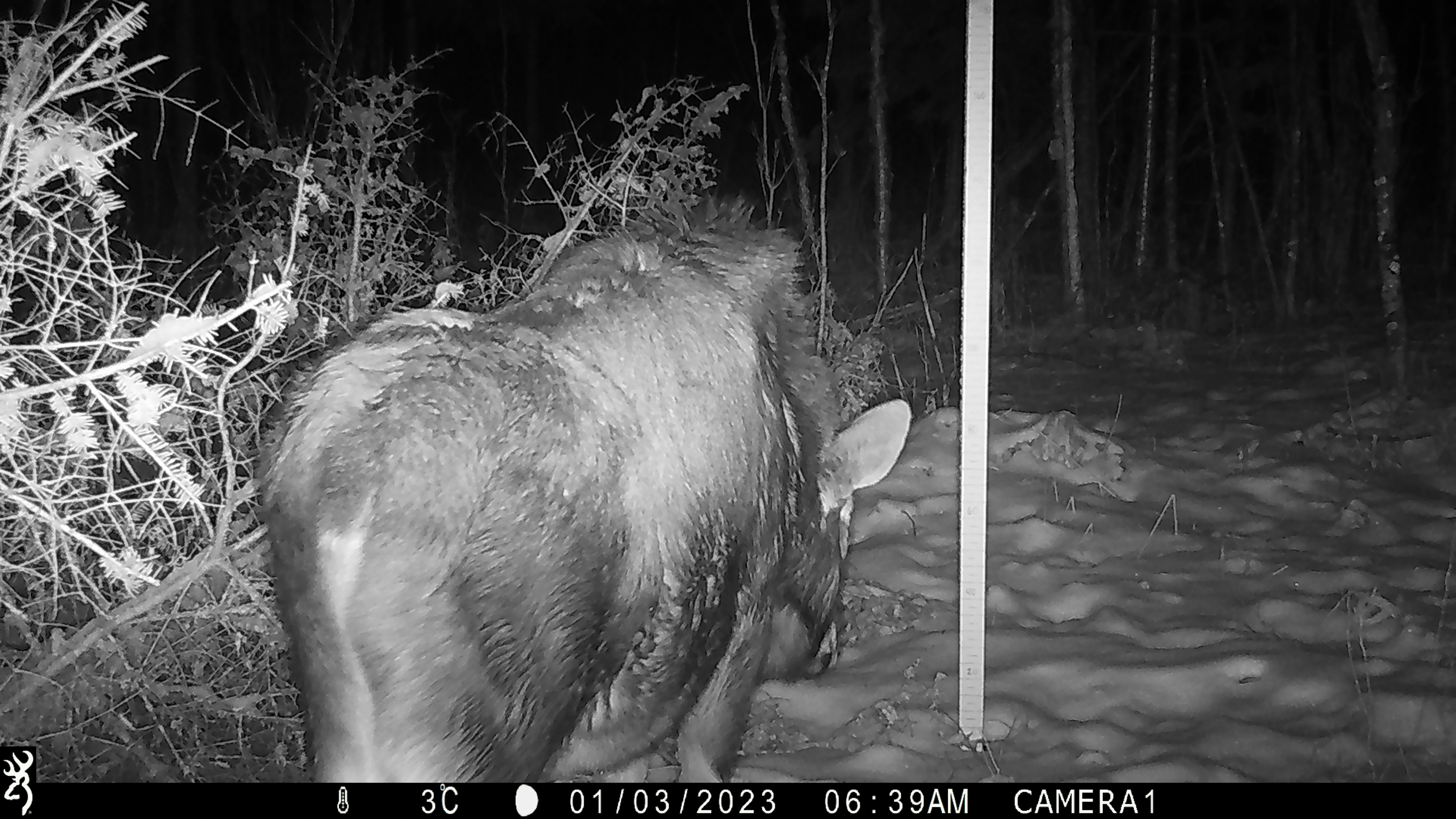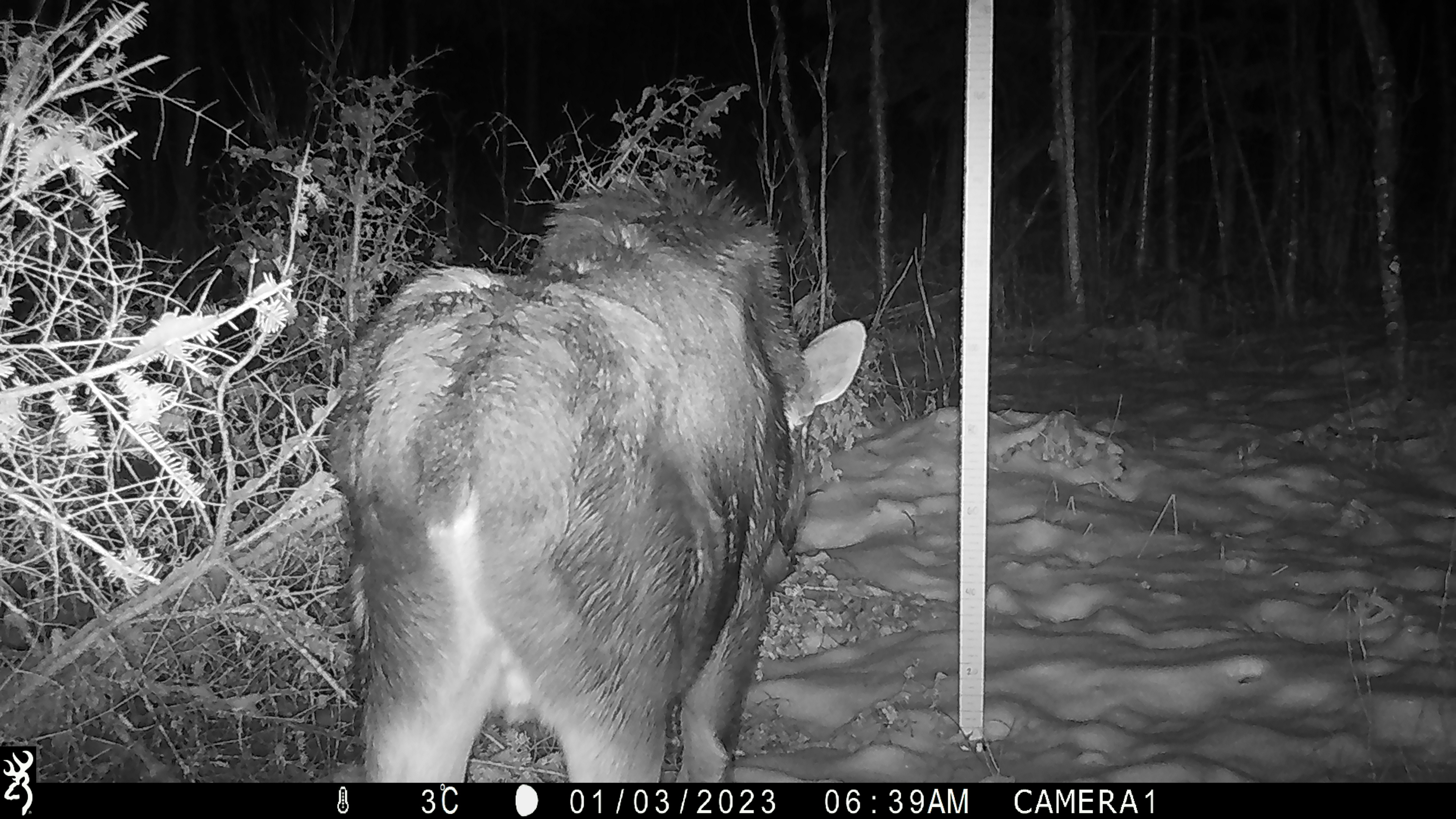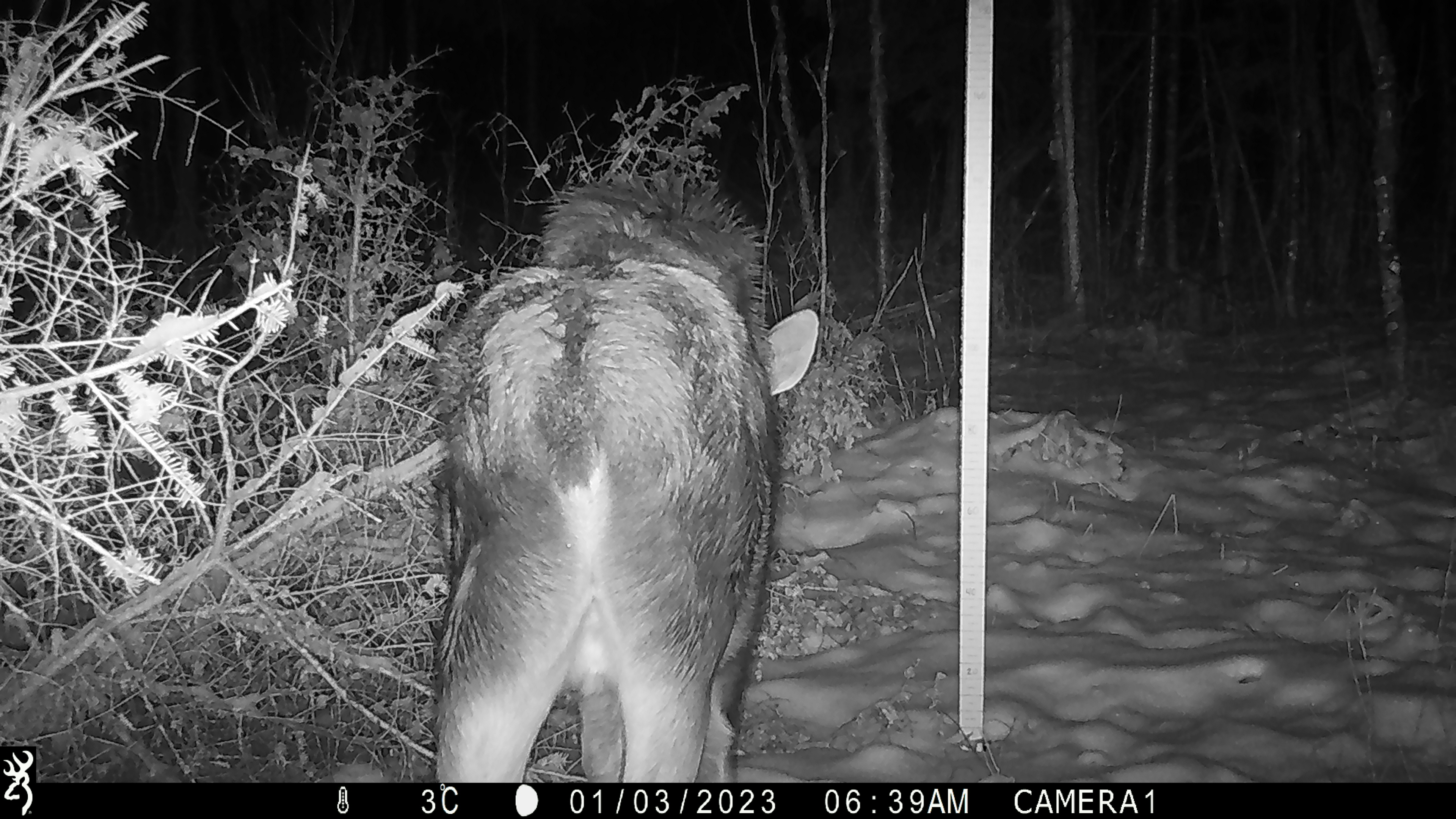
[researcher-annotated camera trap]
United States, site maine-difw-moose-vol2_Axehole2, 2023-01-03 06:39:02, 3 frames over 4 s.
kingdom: Animalia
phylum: Chordata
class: Mammalia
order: Artiodactyla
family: Cervidae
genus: Alces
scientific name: Alces alces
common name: moose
Moose (Alces alces).